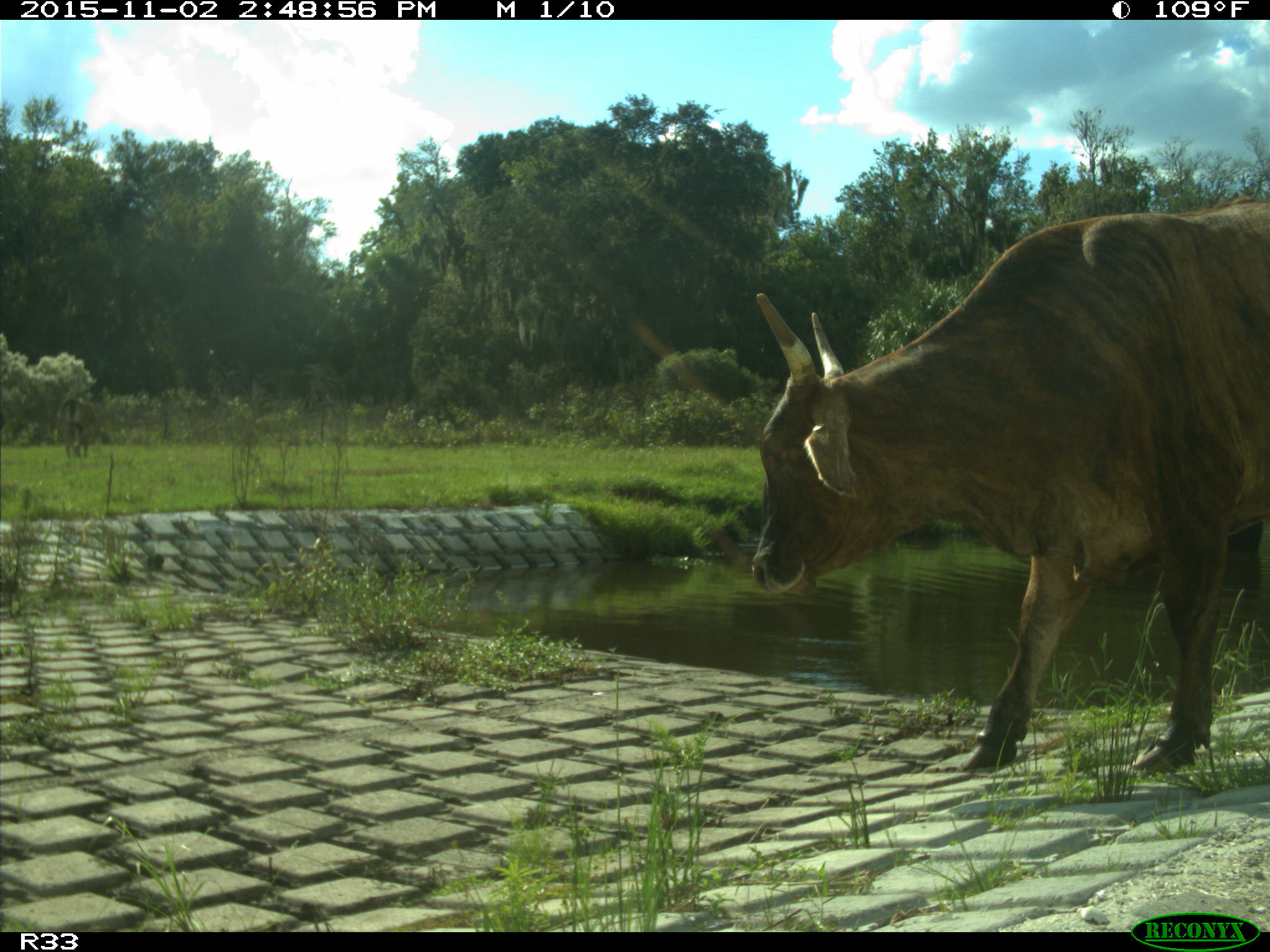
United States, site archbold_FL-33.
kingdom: Animalia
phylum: Chordata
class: Mammalia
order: Artiodactyla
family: Bovidae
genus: Bos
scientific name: Bos taurus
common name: domestic cow